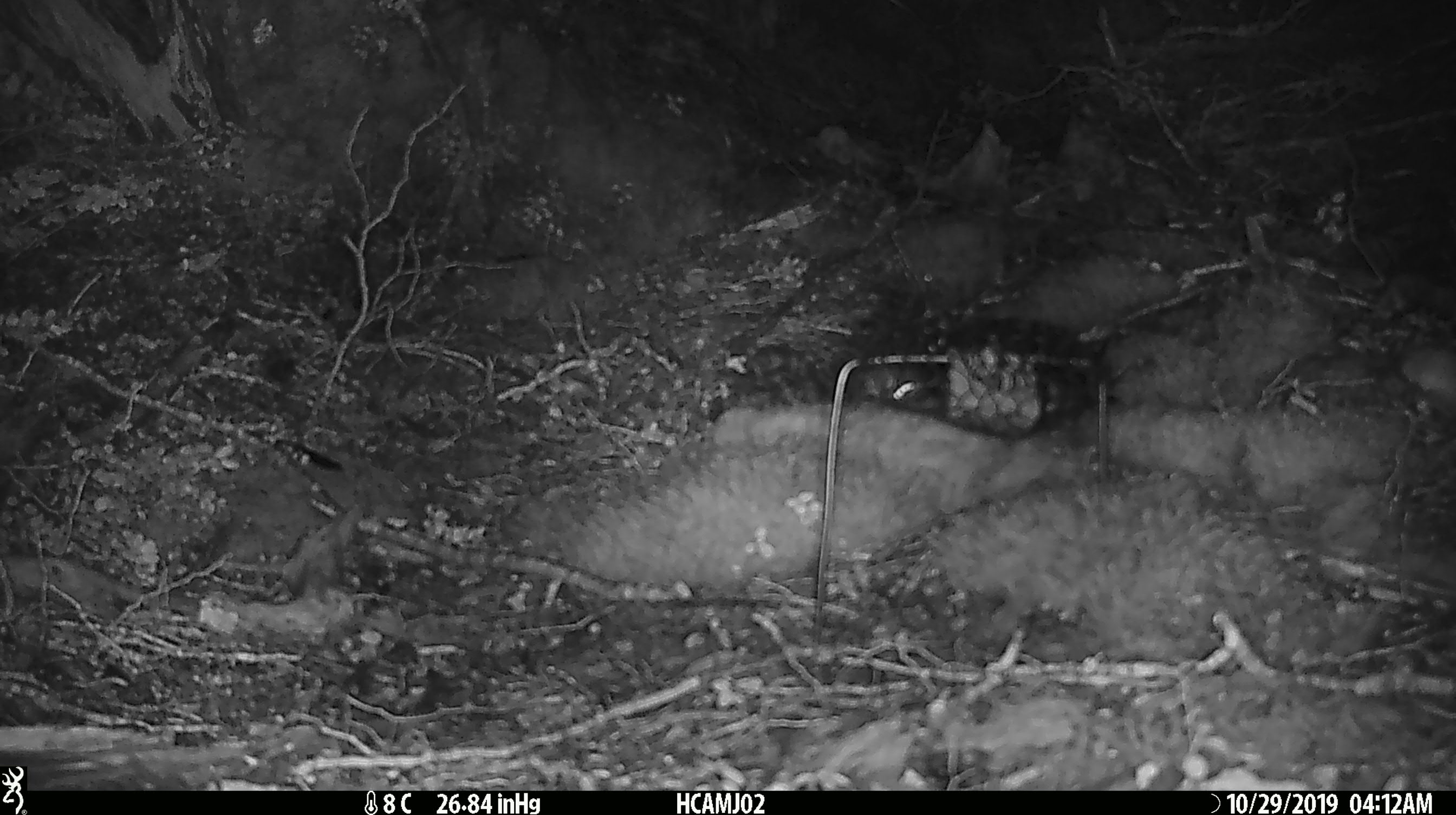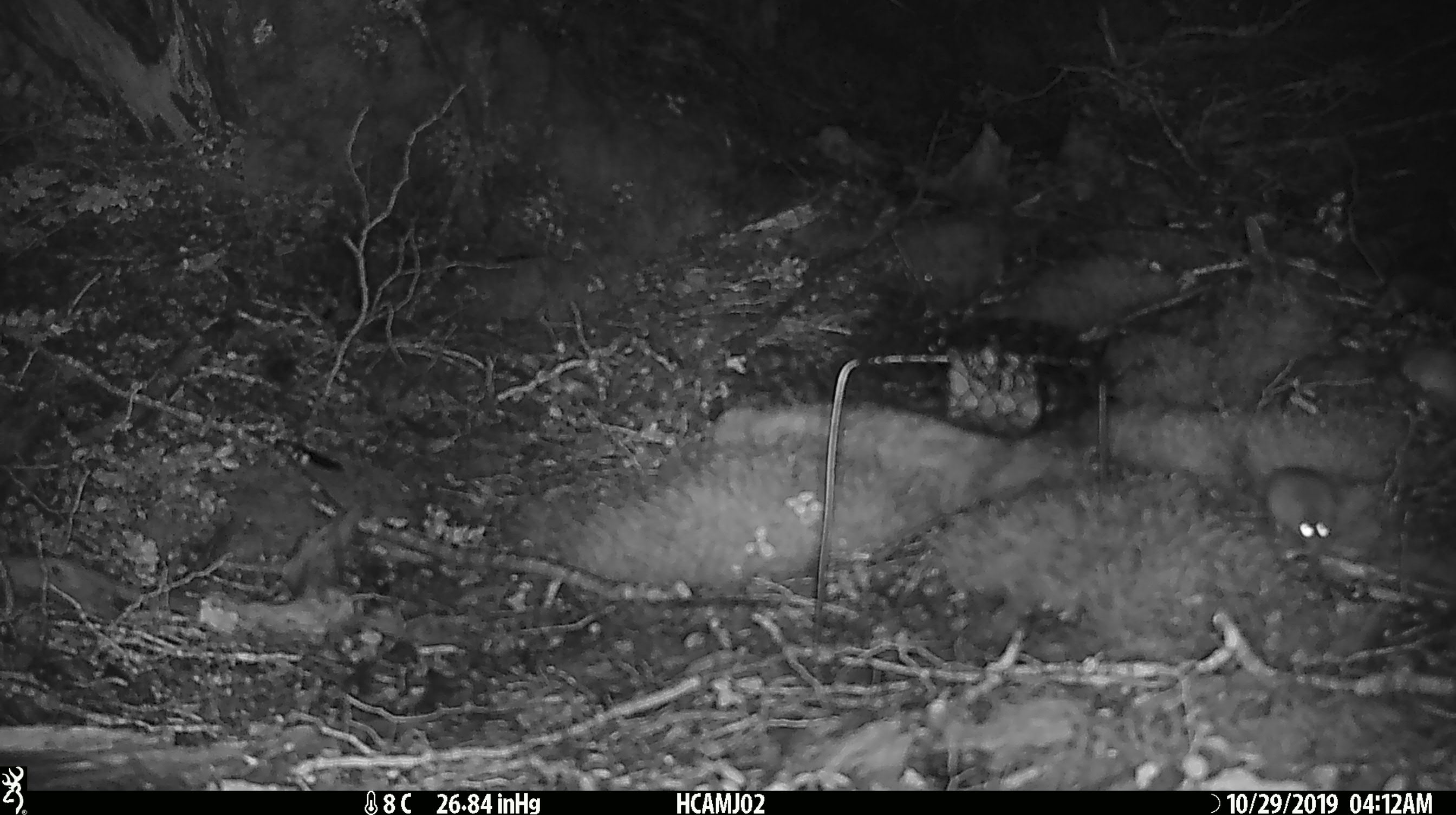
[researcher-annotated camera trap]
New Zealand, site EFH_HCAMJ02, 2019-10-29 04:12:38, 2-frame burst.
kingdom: Animalia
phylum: Chordata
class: Mammalia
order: Rodentia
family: Muridae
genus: Mus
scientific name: Mus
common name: mouse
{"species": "mouse (Mus)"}